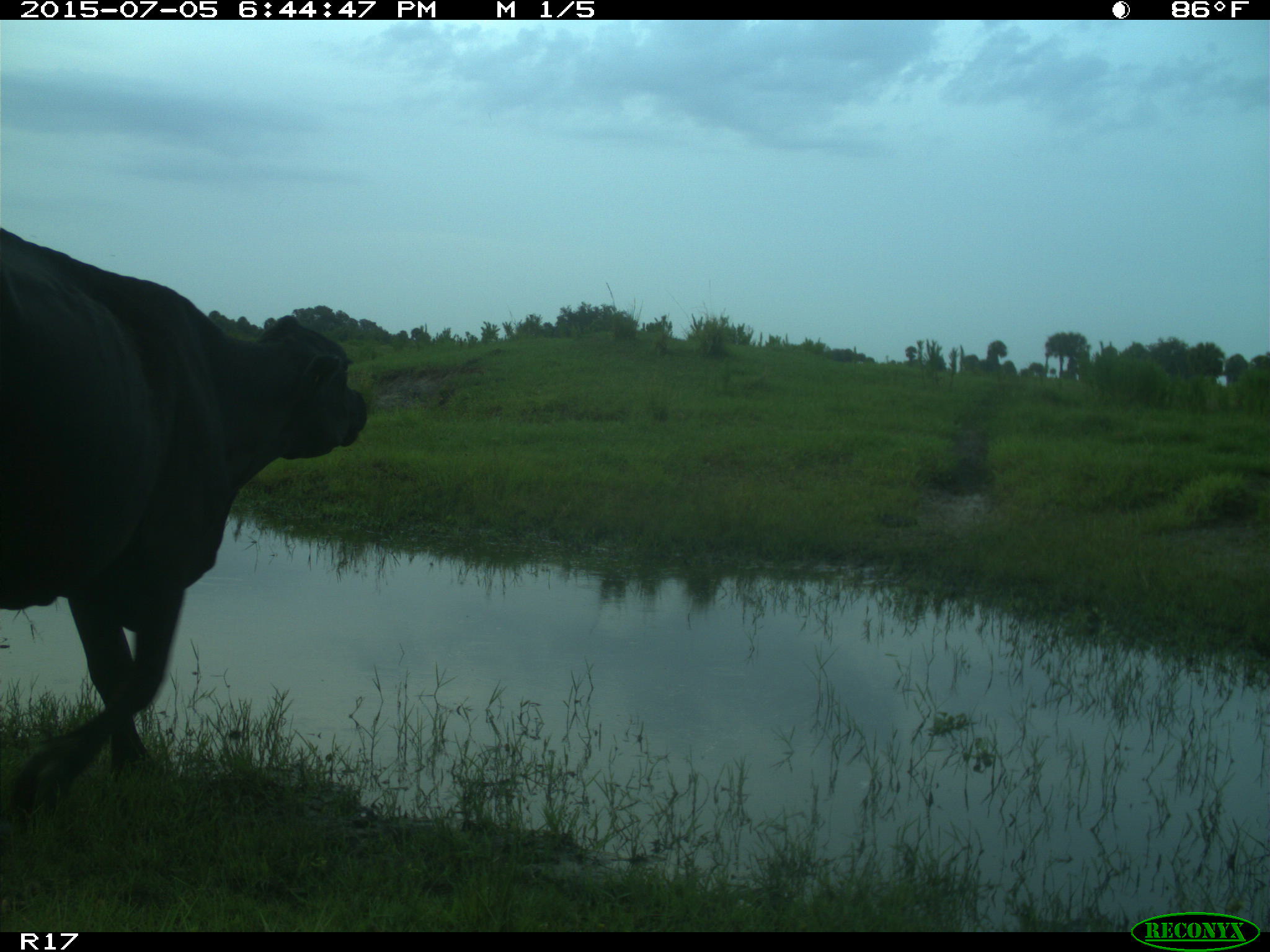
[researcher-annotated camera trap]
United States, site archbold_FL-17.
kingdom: Animalia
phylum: Chordata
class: Mammalia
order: Artiodactyla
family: Bovidae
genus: Bos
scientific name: Bos taurus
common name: domestic cow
Bos taurus (domestic cow).